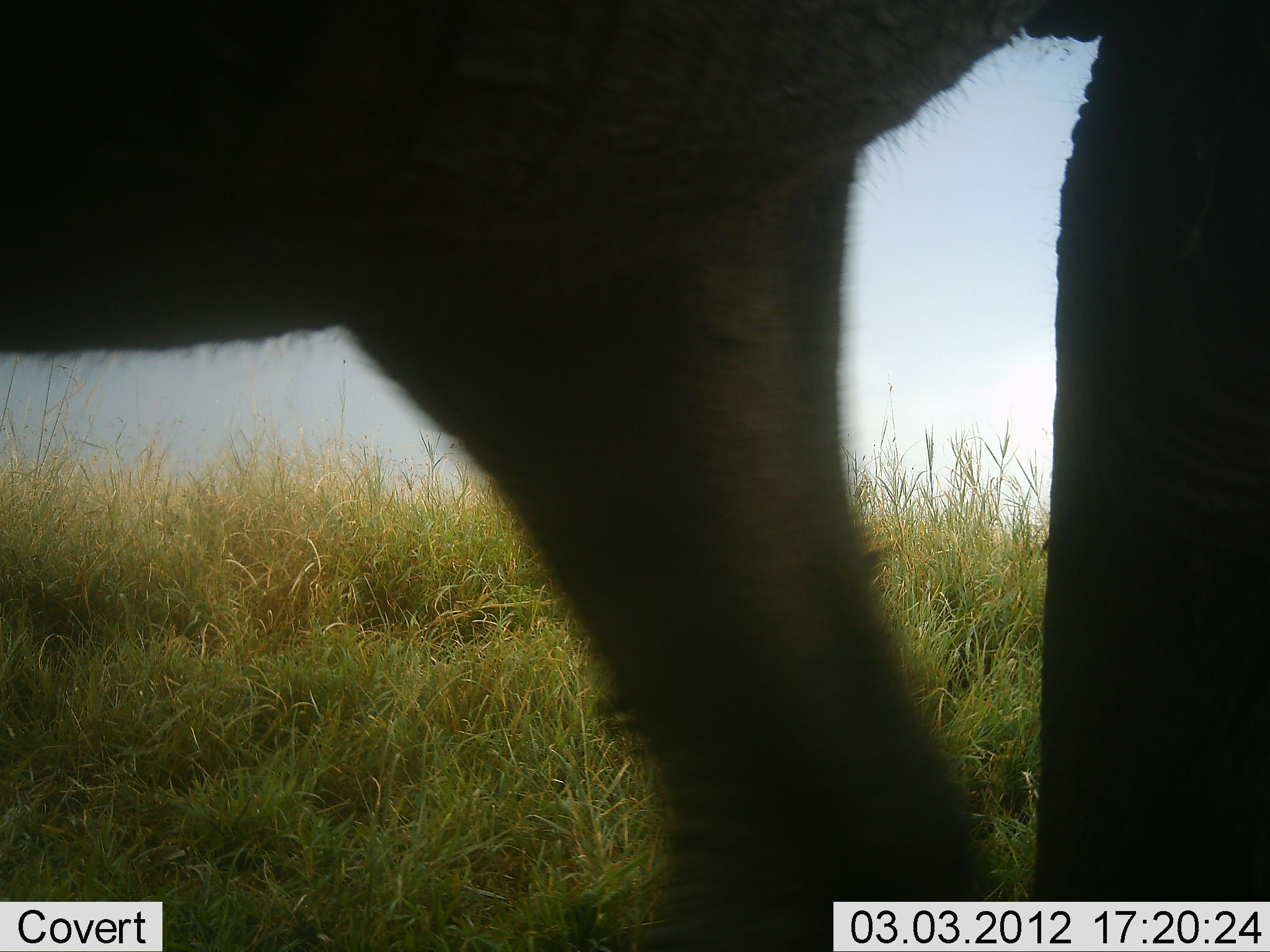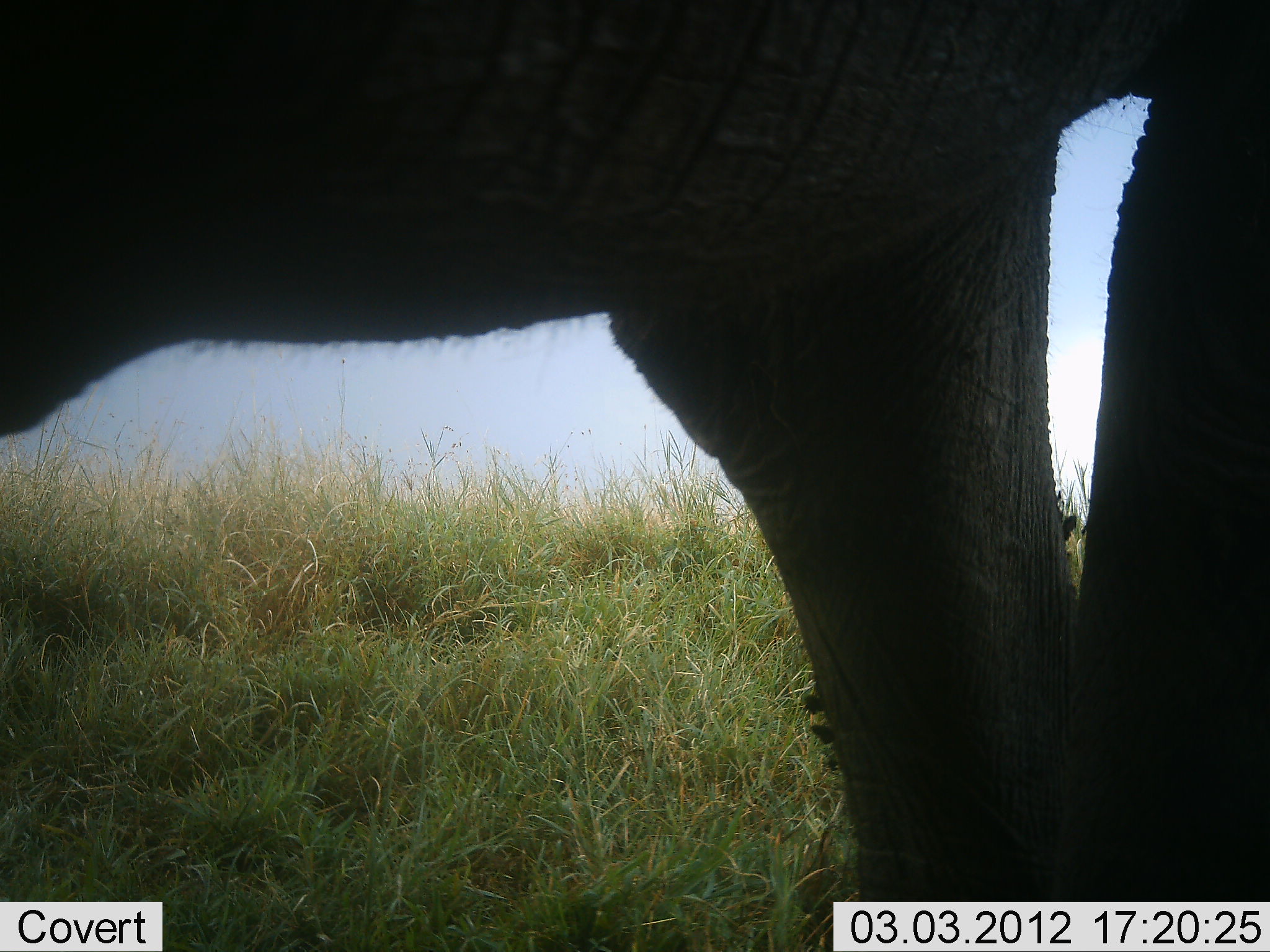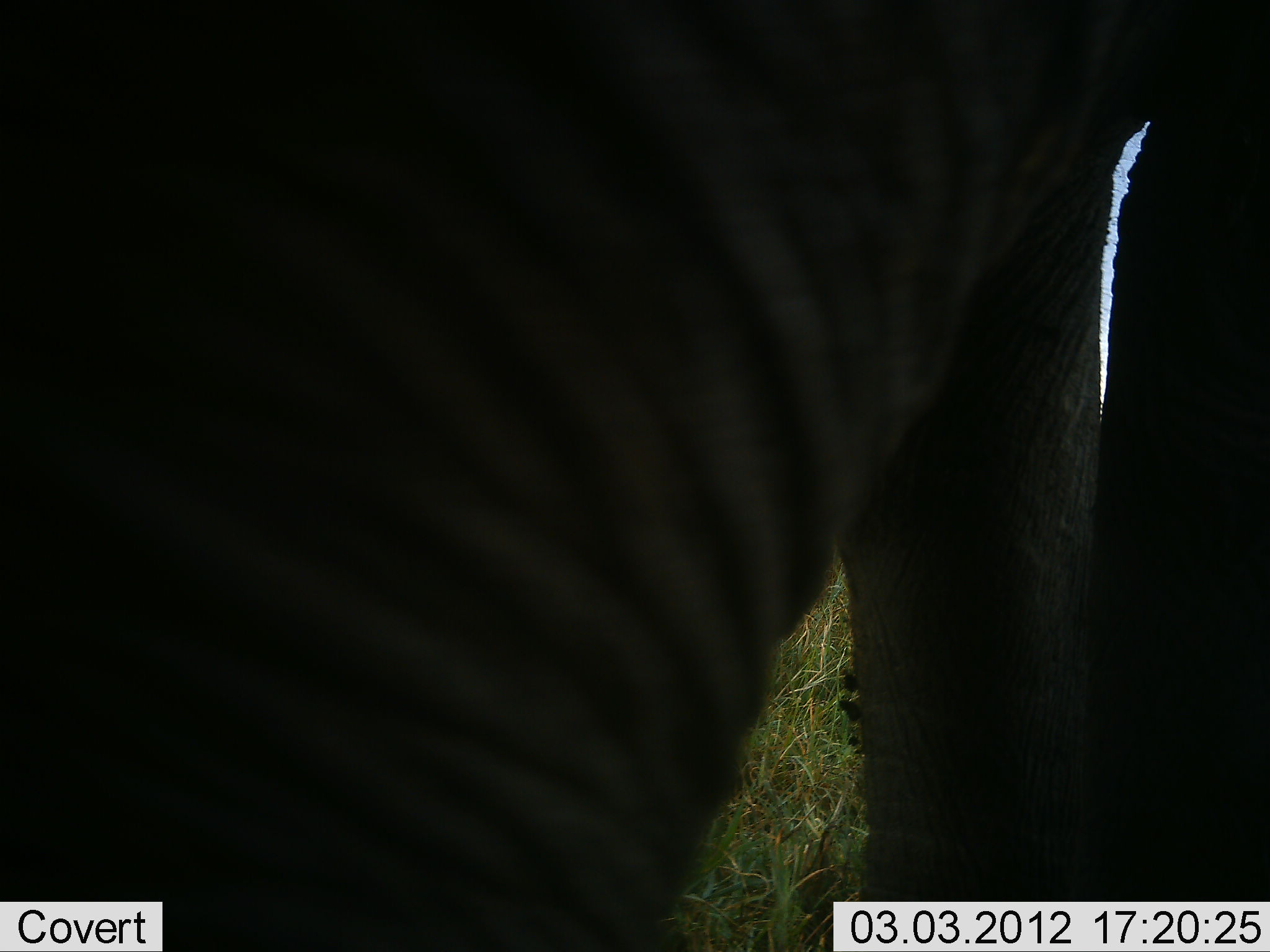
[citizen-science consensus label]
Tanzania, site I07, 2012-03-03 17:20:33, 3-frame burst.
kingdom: Animalia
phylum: Chordata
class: Mammalia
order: Proboscidea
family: Elephantidae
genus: Loxodonta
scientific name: Loxodonta africana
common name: african bush elephant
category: elephant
Elephant (african bush elephant) (Loxodonta africana), count 1. Behavior (volunteer vote fractions): standing 69%, resting 0%, moving 38%, interacting 0%. Young present (vote fraction): 6%. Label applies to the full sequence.